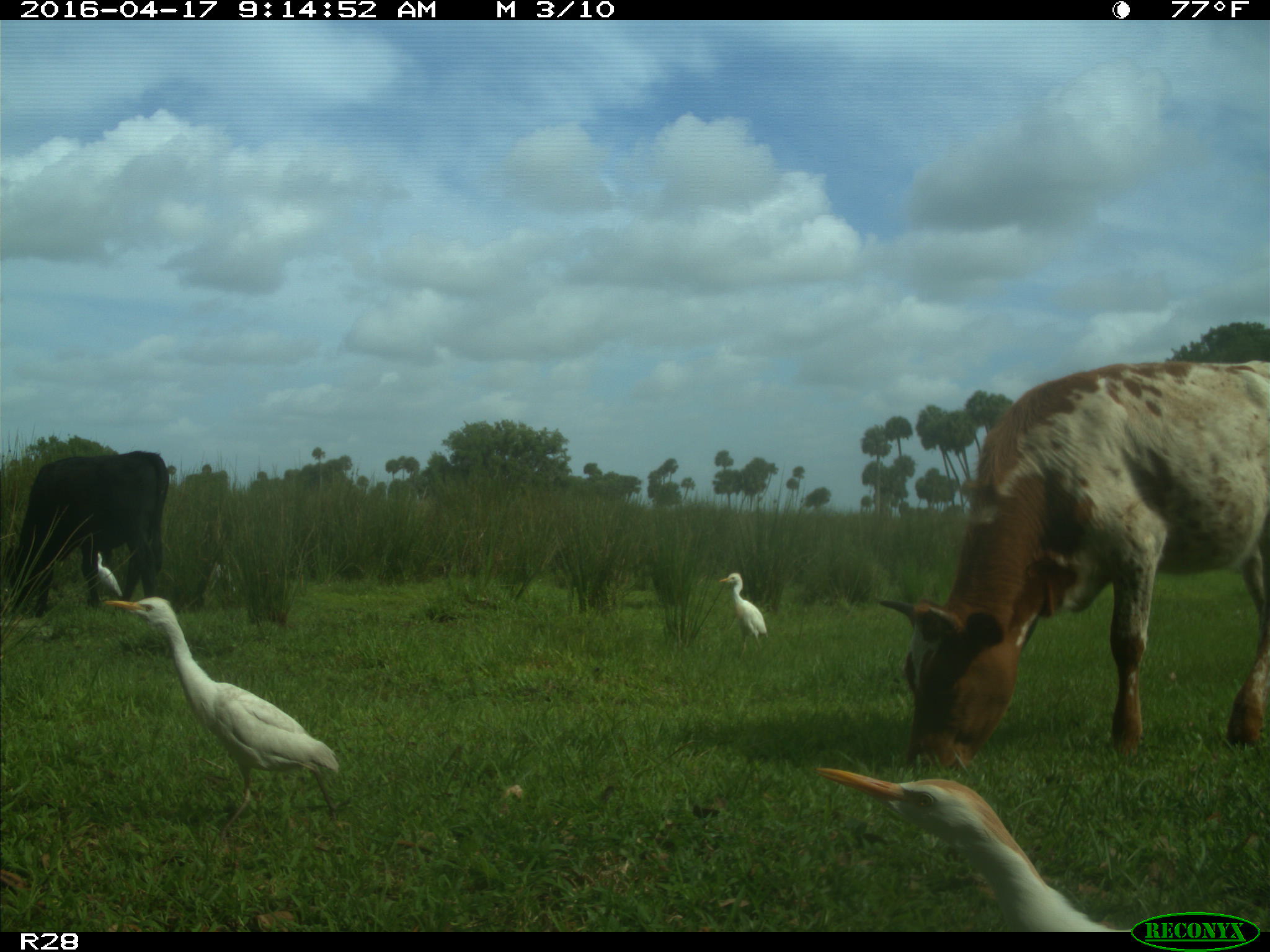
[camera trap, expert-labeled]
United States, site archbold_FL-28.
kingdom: Animalia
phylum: Chordata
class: Mammalia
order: Artiodactyla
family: Bovidae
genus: Bos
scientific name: Bos taurus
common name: domestic cow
Bos taurus (domestic cow).